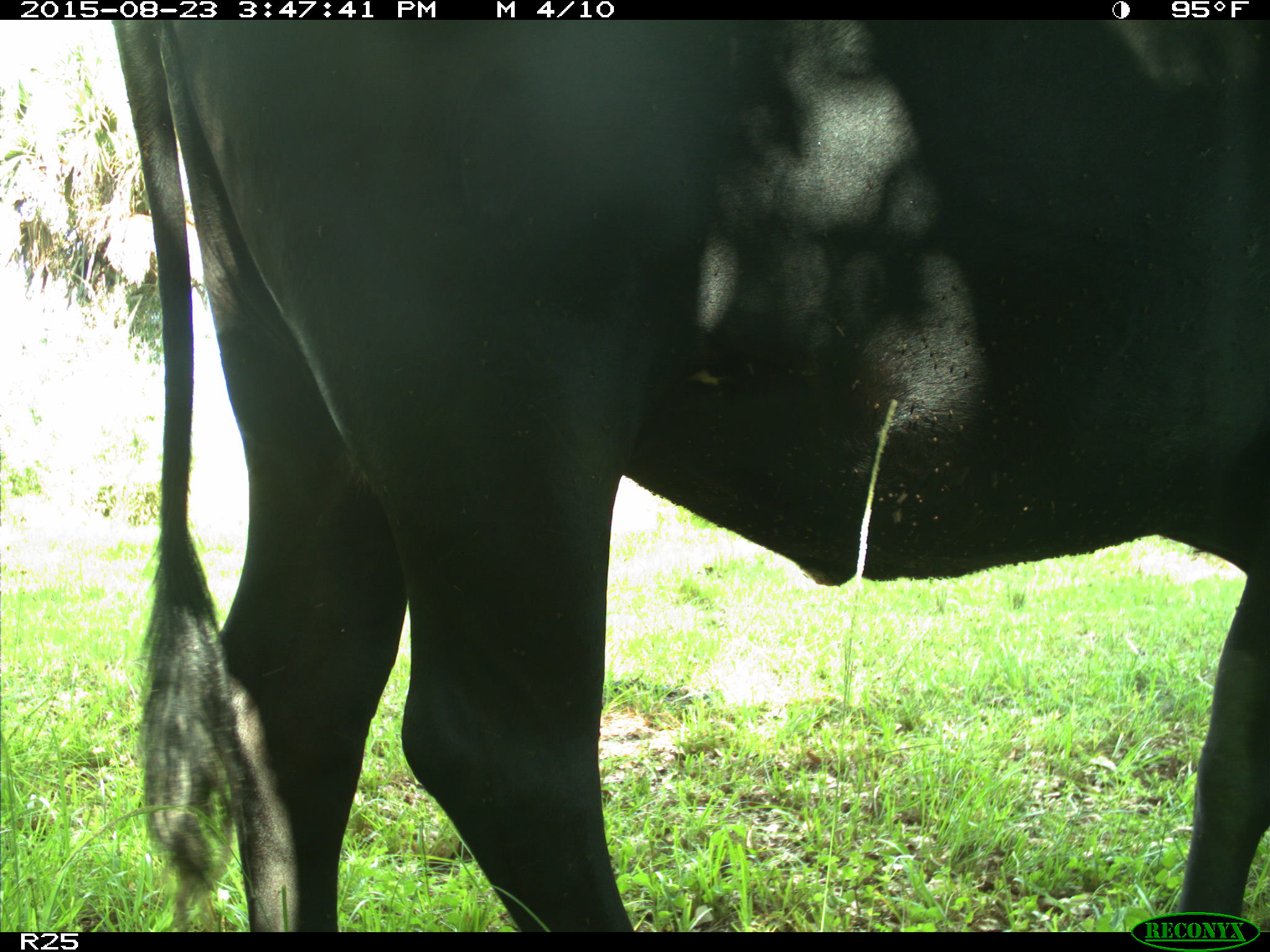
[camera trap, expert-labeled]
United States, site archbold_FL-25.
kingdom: Animalia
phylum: Chordata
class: Mammalia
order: Artiodactyla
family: Bovidae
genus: Bos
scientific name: Bos taurus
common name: domestic cow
Bos taurus (domestic cow).